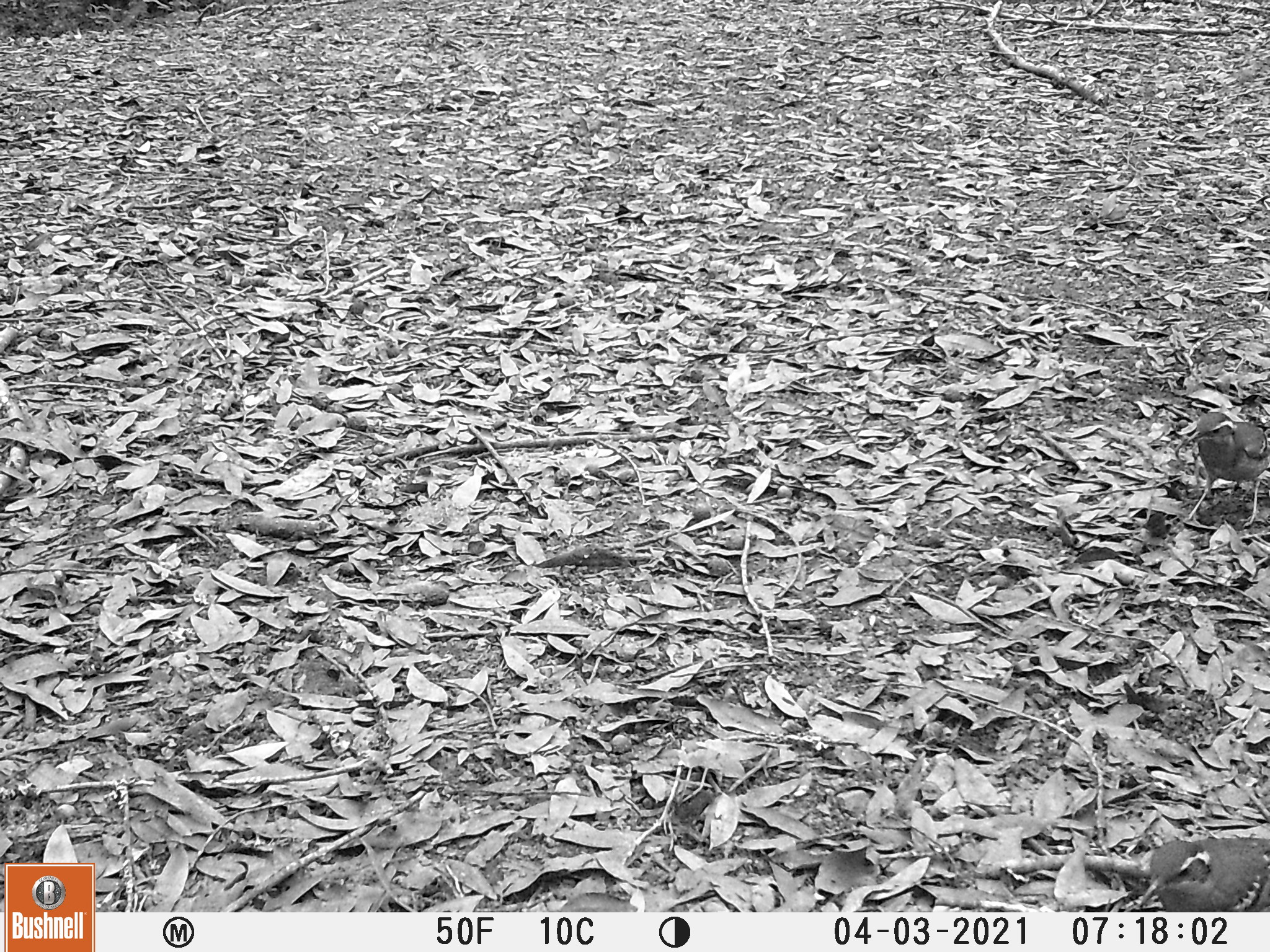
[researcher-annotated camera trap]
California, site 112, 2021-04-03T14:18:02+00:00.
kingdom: Animalia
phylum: Chordata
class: Aves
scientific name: Aves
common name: bird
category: unknown bird